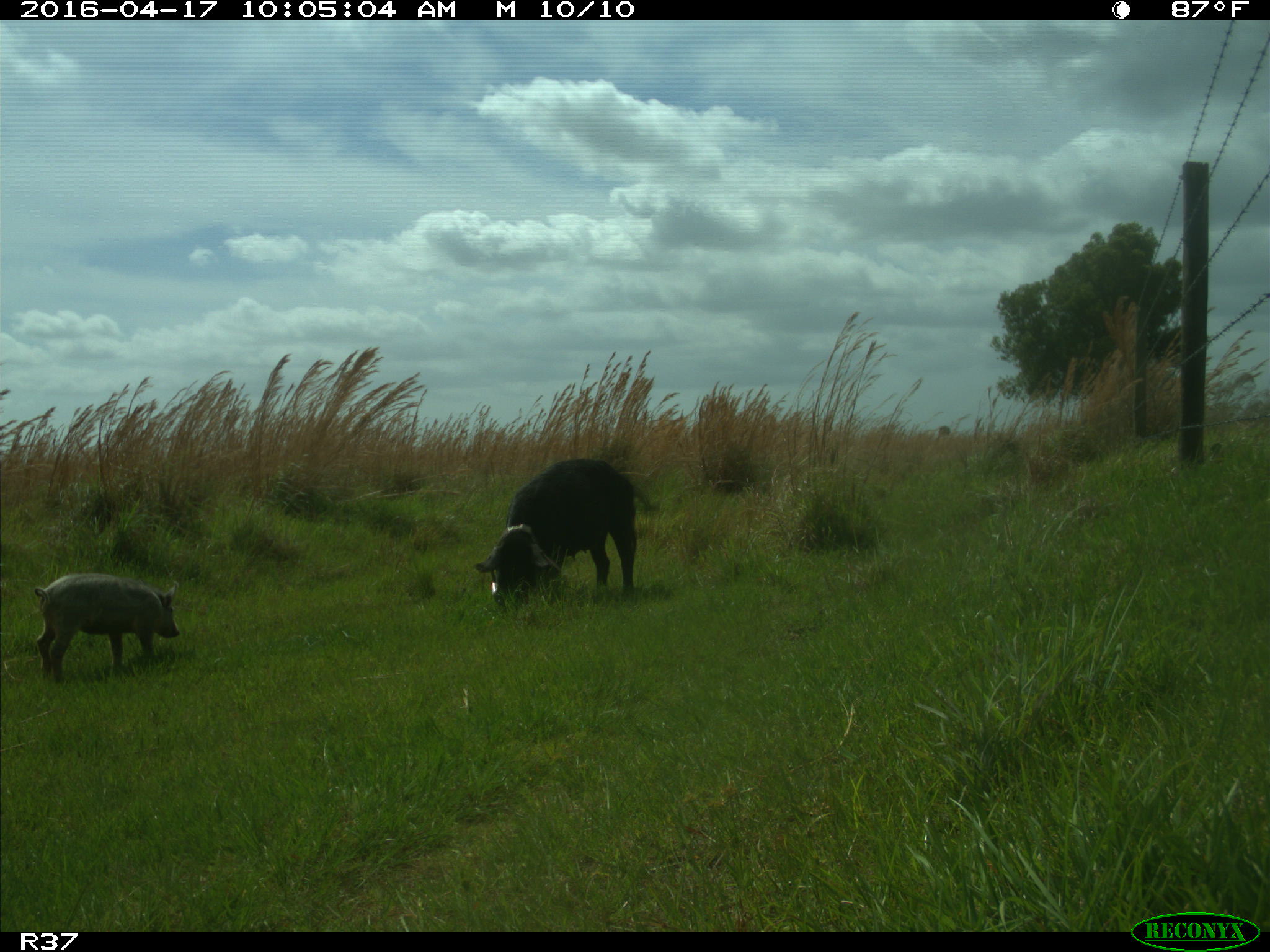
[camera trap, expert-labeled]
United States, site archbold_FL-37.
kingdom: Animalia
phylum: Chordata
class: Mammalia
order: Artiodactyla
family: Suidae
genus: Sus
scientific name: Sus scrofa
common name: wild boar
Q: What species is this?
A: Sus scrofa (wild boar).